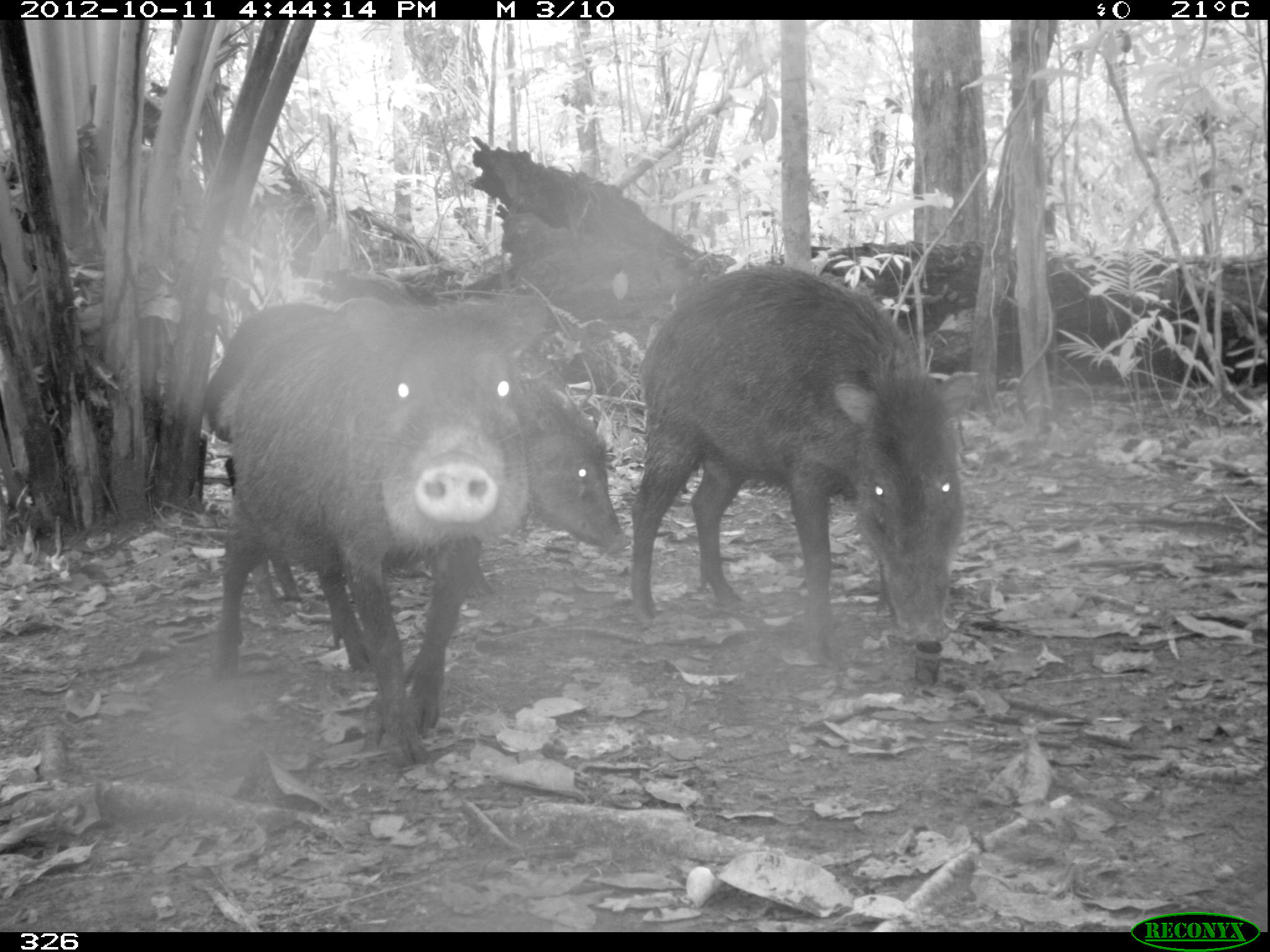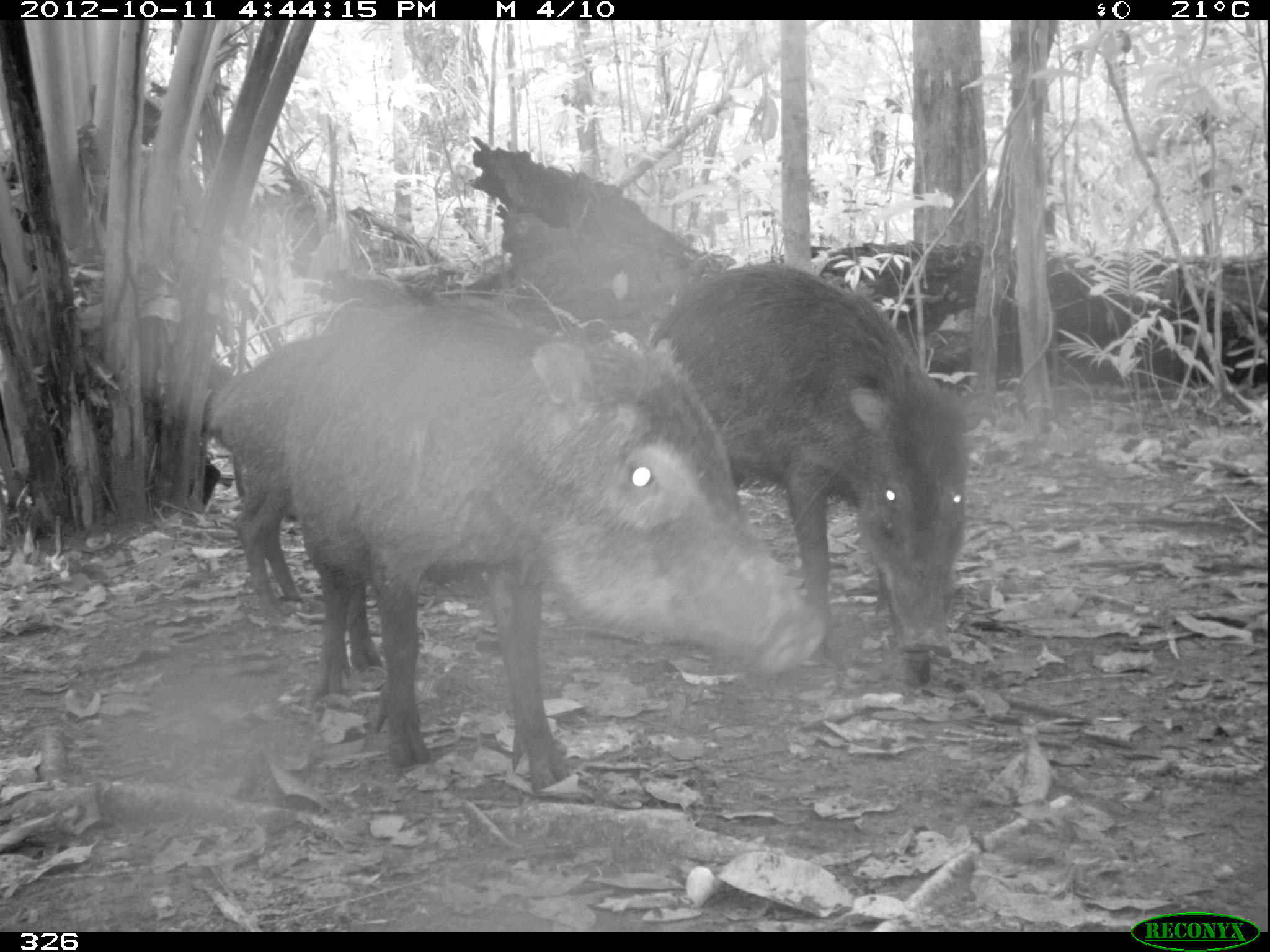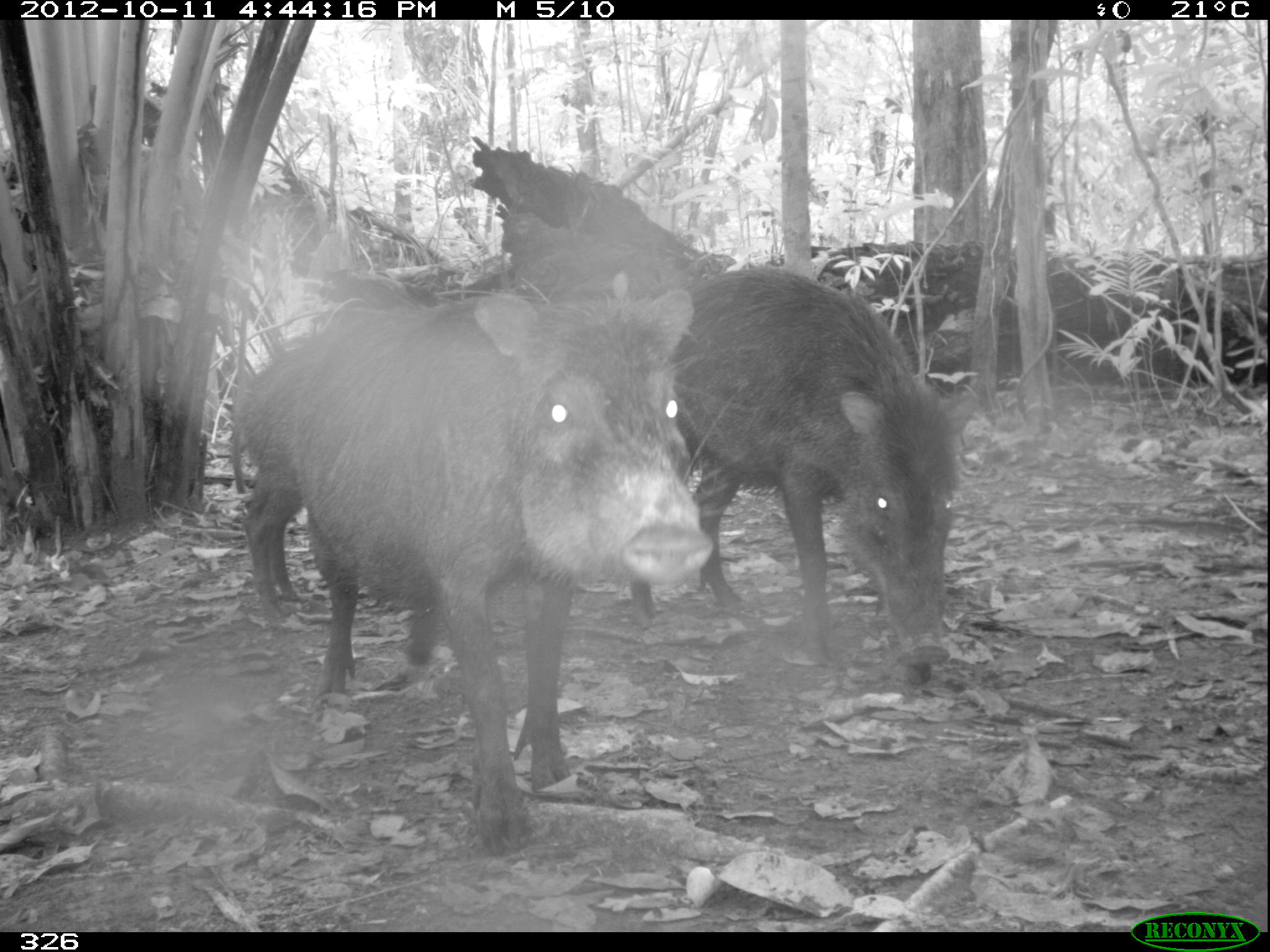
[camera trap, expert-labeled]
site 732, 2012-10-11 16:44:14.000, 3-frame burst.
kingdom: Animalia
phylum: Chordata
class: Mammalia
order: Artiodactyla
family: Tayassuidae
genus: Tayassu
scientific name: Tayassu pecari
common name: white-lipped peccary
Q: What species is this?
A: Tayassu pecari (white-lipped peccary).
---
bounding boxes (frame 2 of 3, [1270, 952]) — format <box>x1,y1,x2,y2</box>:
tayassu pecari: <box>281,300,825,795</box>; <box>646,261,992,685</box>; <box>206,303,495,627</box>